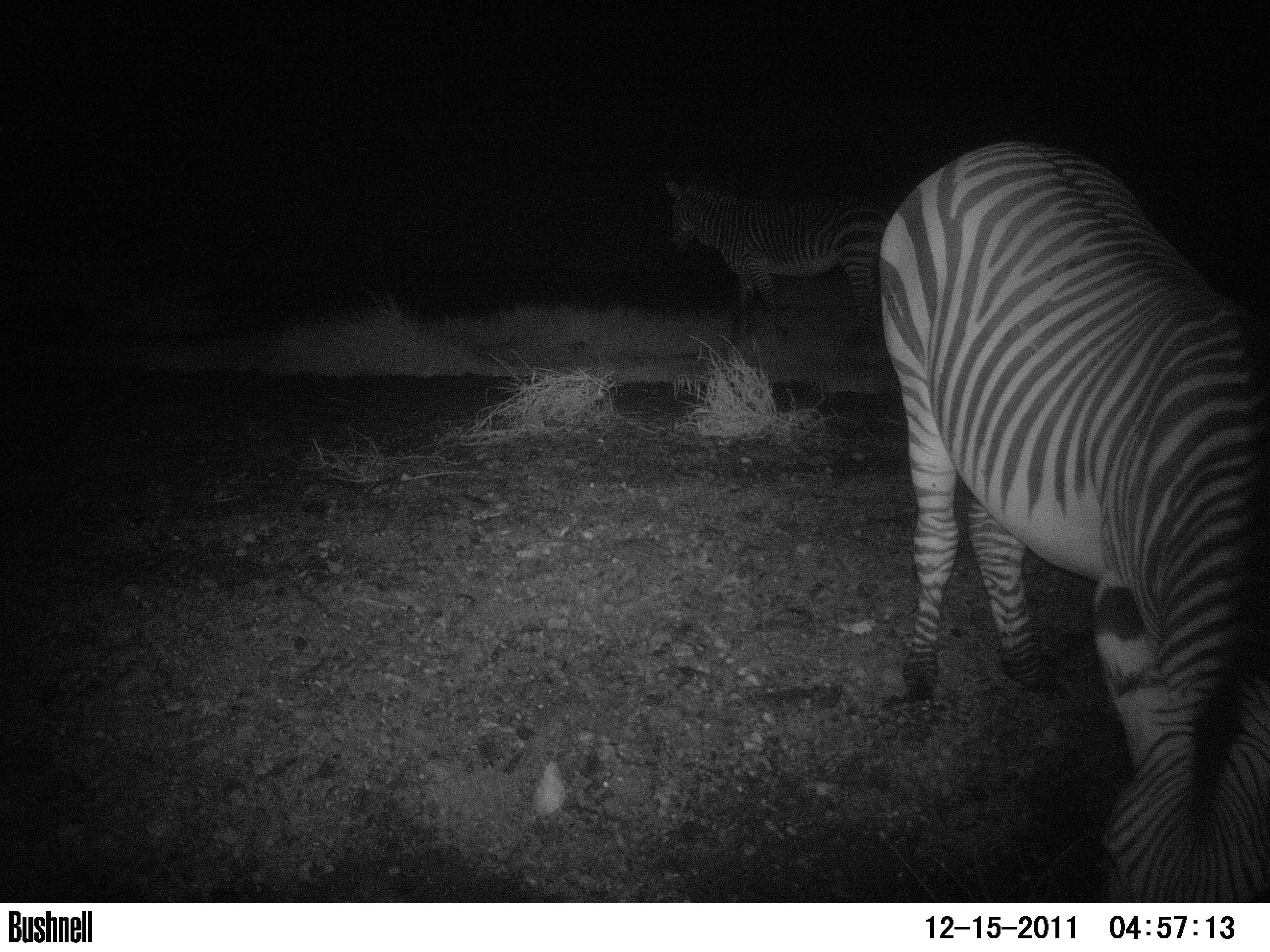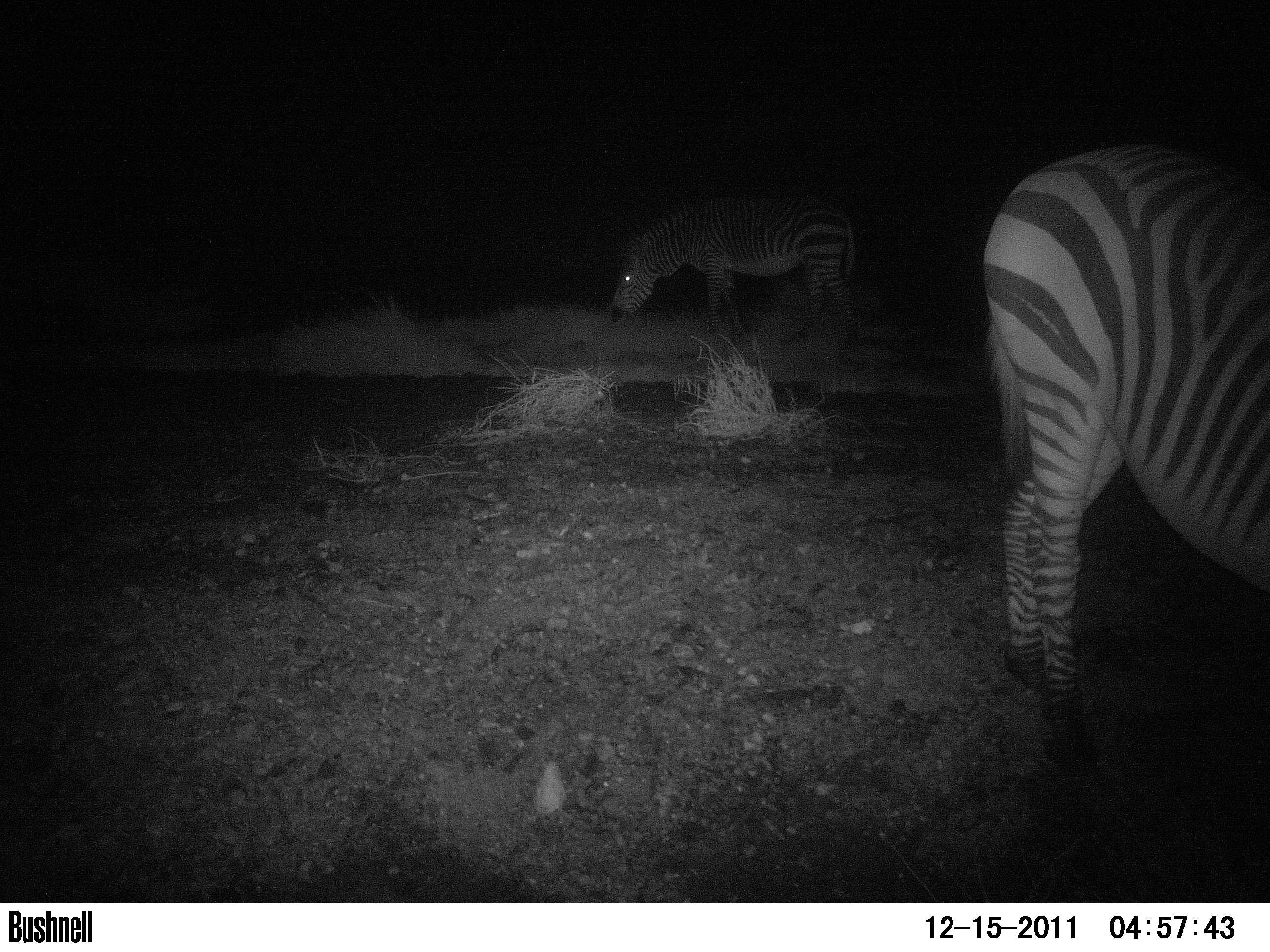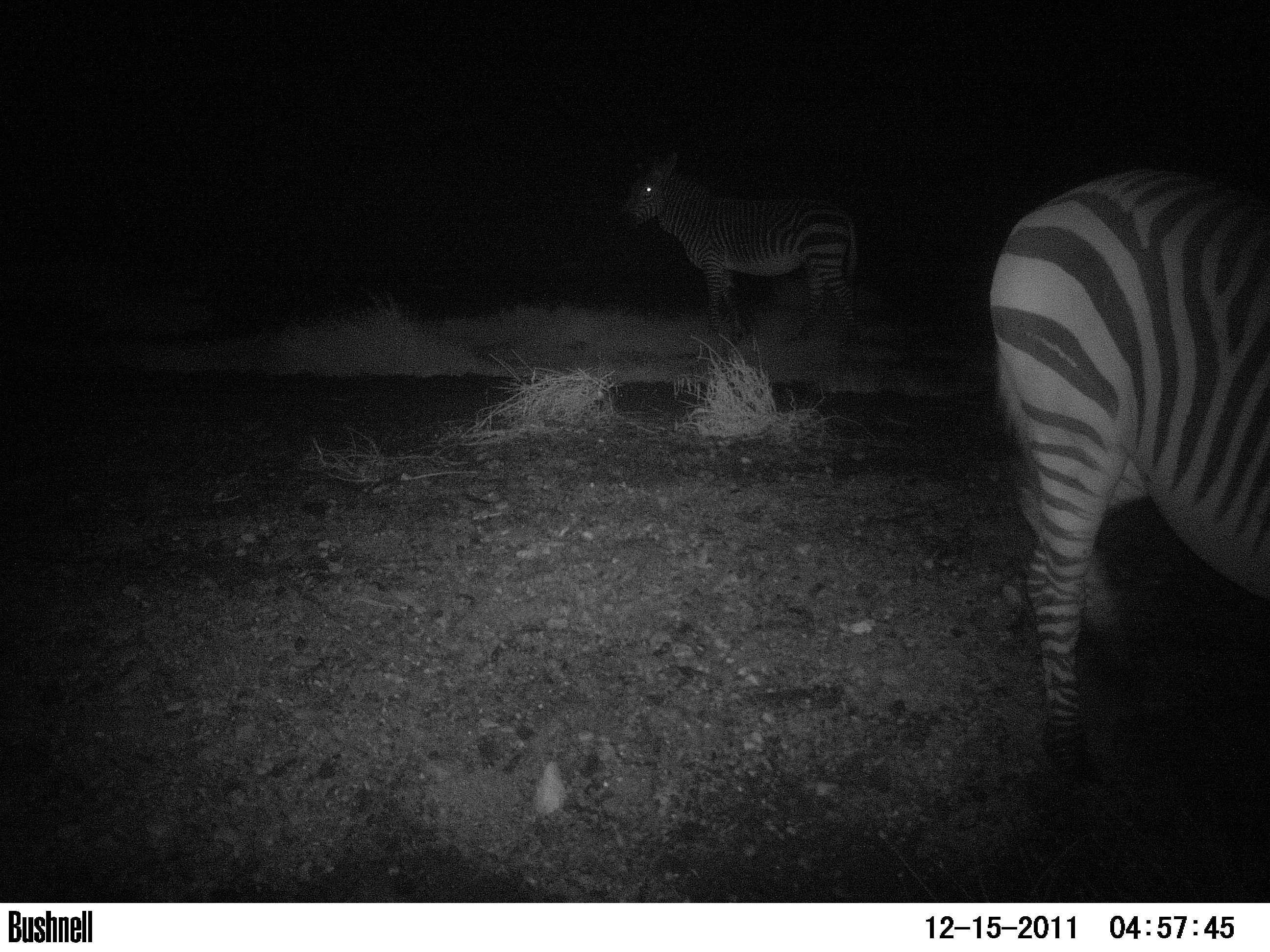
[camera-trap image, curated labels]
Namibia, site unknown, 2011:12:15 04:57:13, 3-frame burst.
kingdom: Animalia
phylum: Chordata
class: Mammalia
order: Perissodactyla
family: Equidae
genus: Equus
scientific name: Equus zebra hartmannae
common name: hartmann's mountain zebra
Equus zebra hartmannae (hartmann's mountain zebra).